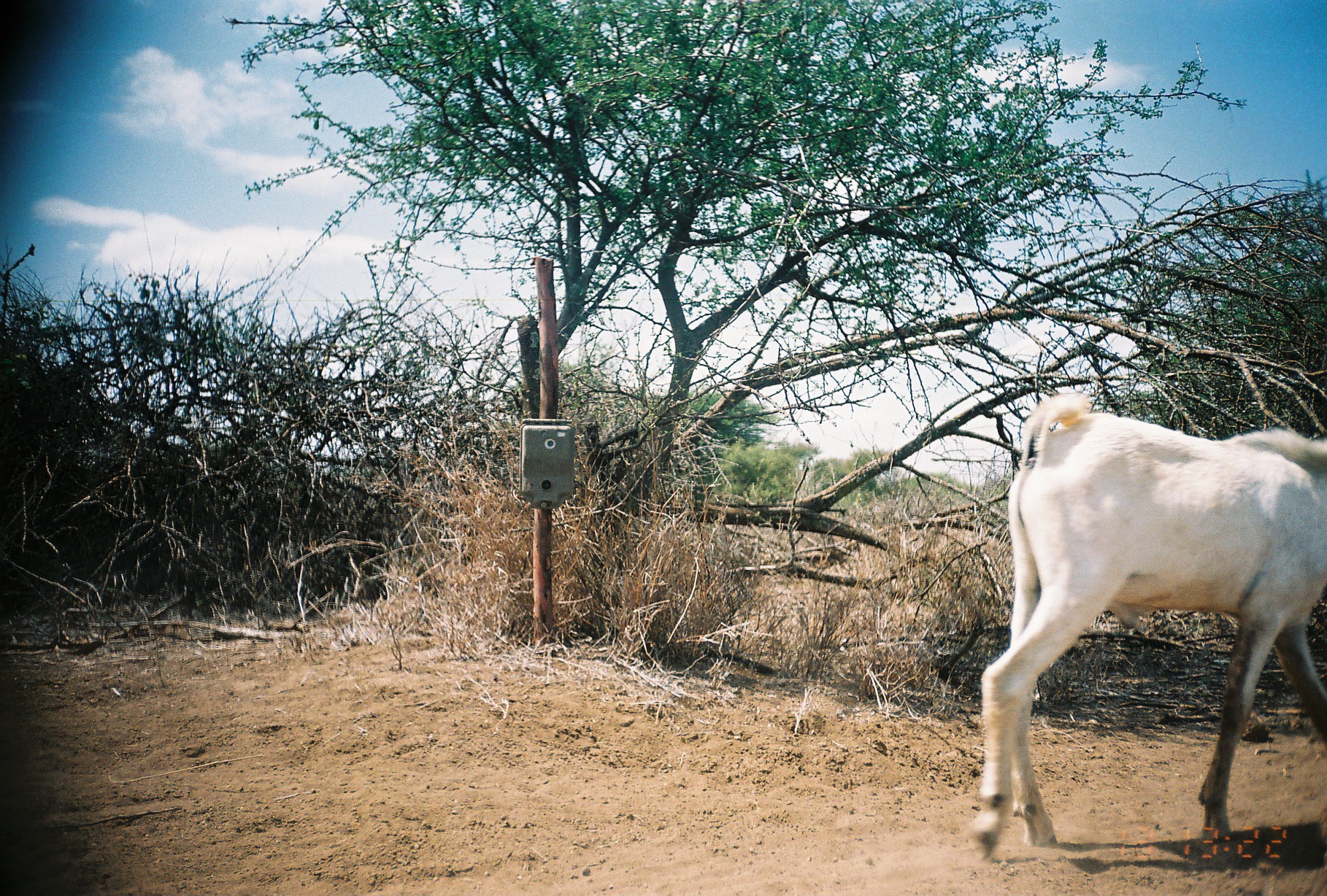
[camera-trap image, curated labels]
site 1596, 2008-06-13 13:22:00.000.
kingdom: Animalia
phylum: Chordata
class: Mammalia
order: Artiodactyla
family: Bovidae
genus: Capra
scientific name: Capra aegagrus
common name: wild goat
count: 1